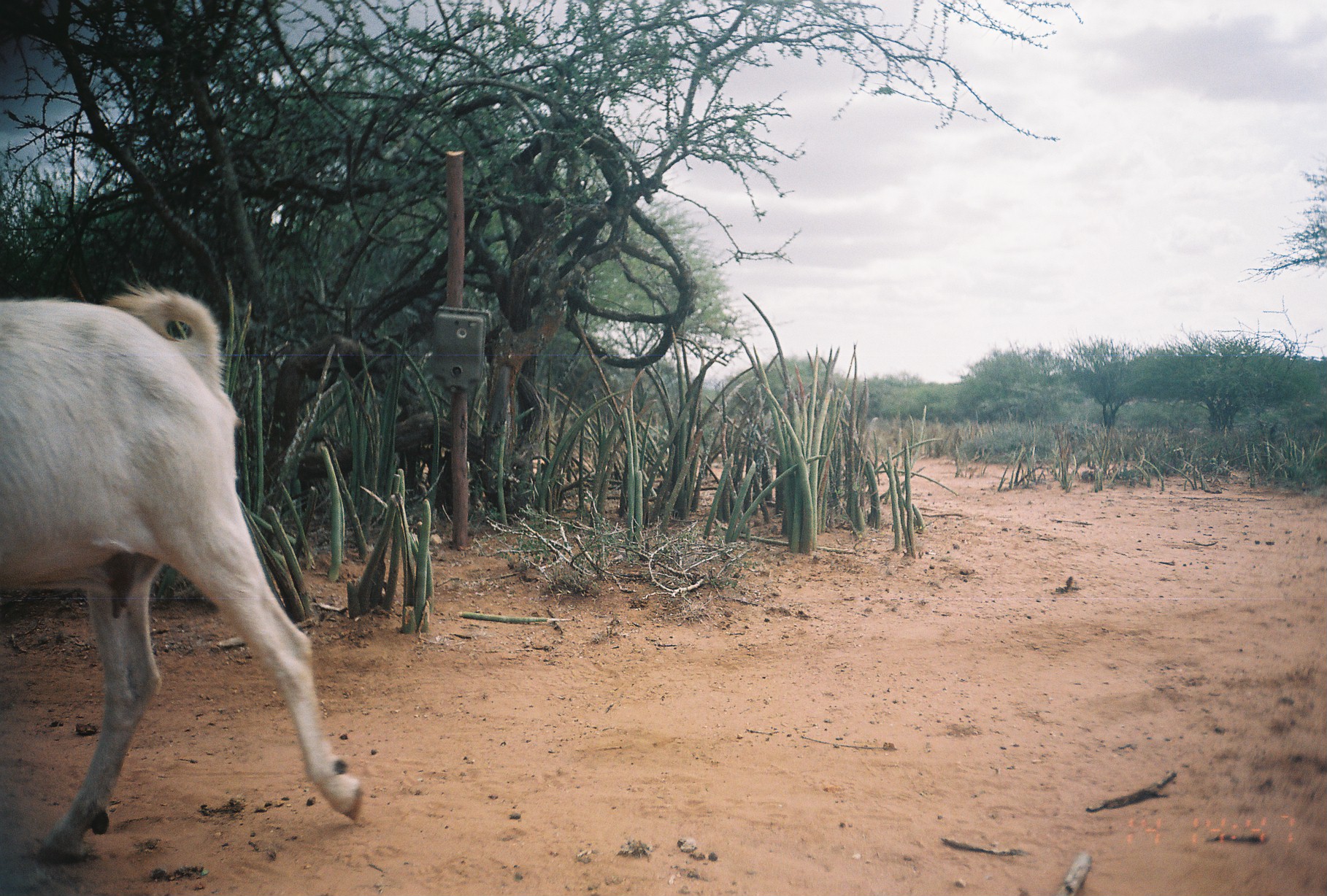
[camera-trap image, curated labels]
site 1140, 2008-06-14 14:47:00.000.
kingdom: Animalia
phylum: Chordata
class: Mammalia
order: Artiodactyla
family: Bovidae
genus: Capra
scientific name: Capra aegagrus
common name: wild goat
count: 1